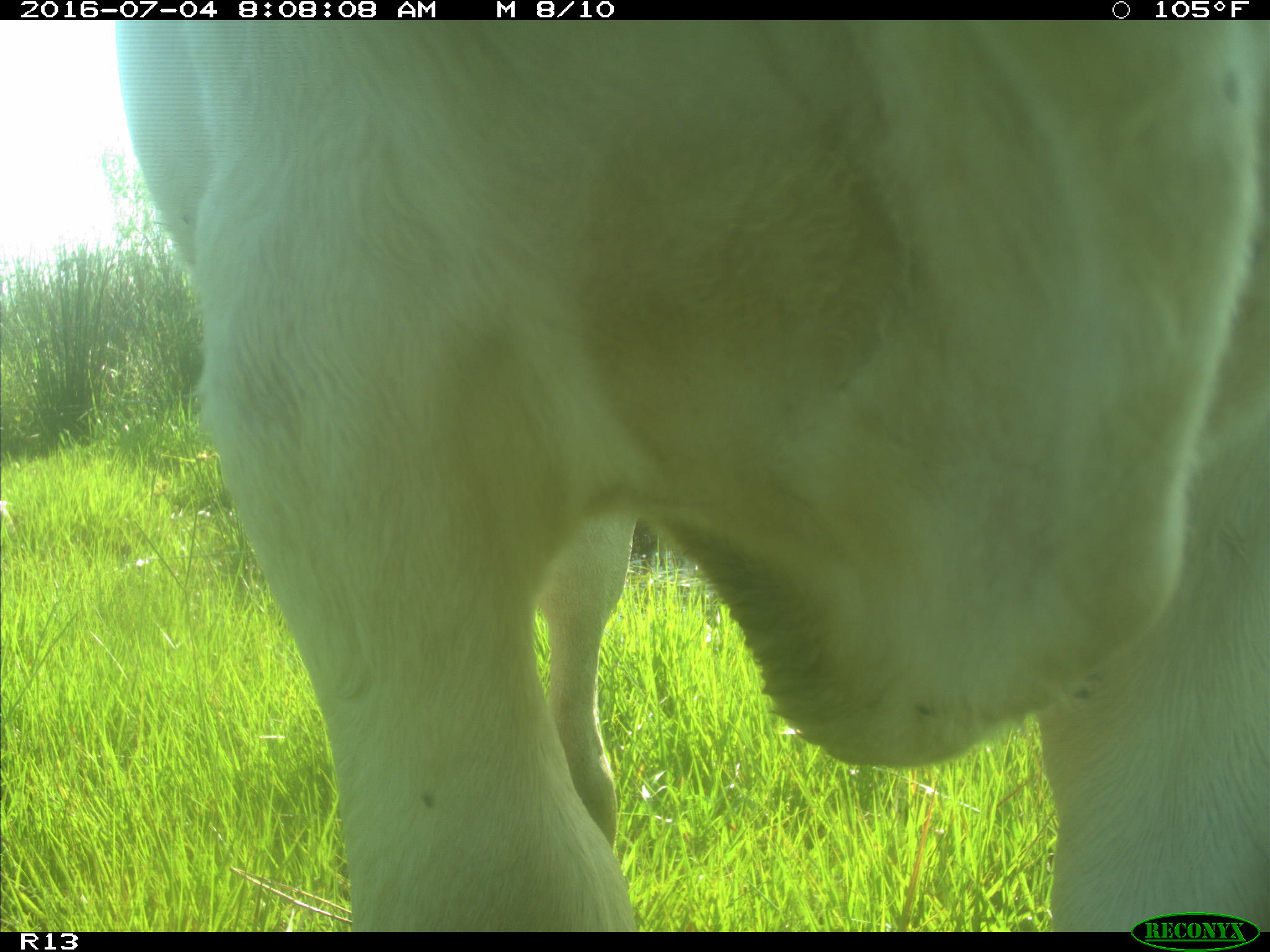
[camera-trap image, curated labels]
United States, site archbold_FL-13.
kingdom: Animalia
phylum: Chordata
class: Mammalia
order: Artiodactyla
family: Bovidae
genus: Bos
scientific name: Bos taurus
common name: domestic cow